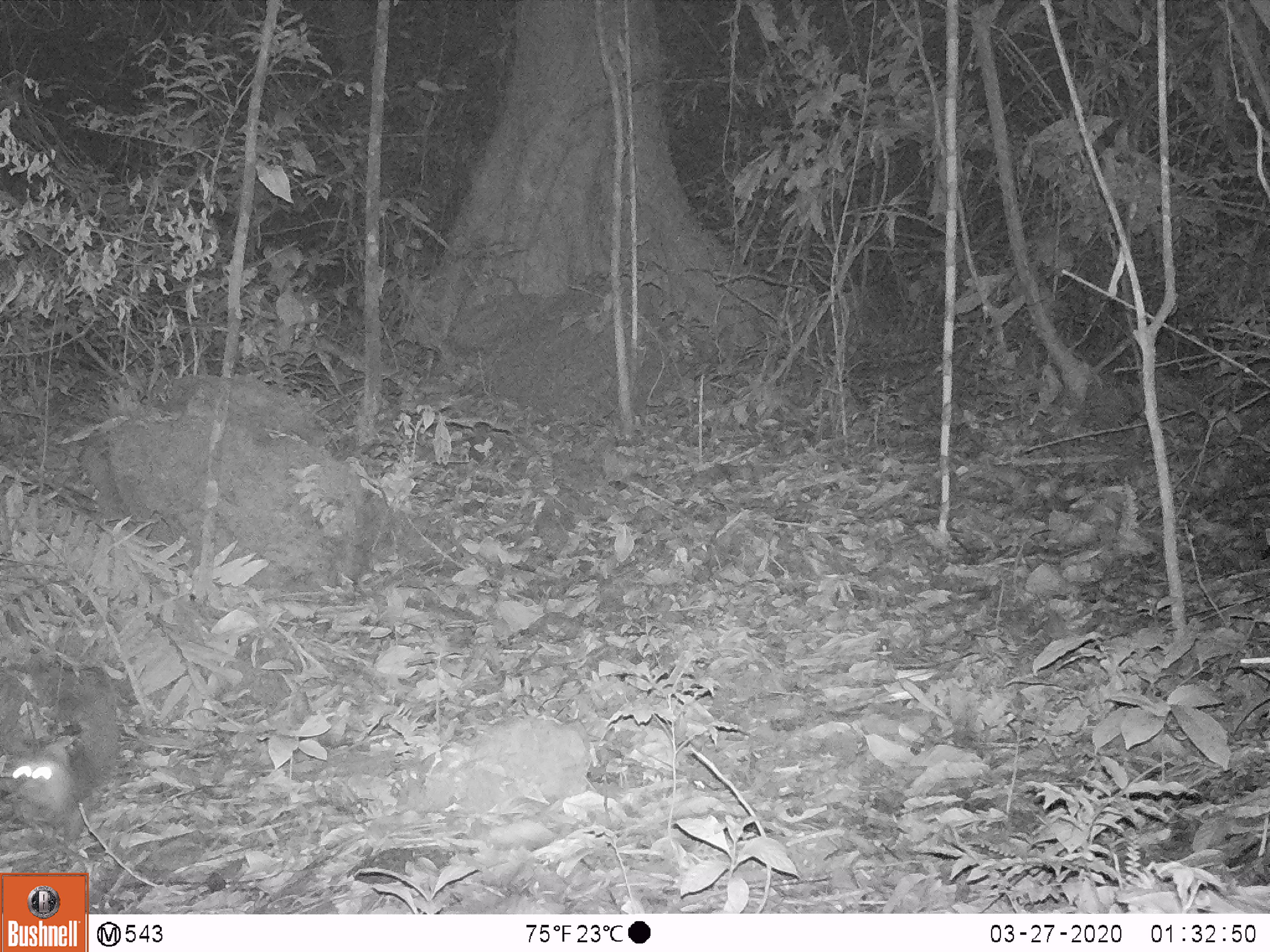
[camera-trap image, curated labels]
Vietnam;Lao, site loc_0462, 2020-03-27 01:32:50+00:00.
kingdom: Animalia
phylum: Chordata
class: Mammalia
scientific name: Mammalia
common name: mammal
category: unidentified small mammal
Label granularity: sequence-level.